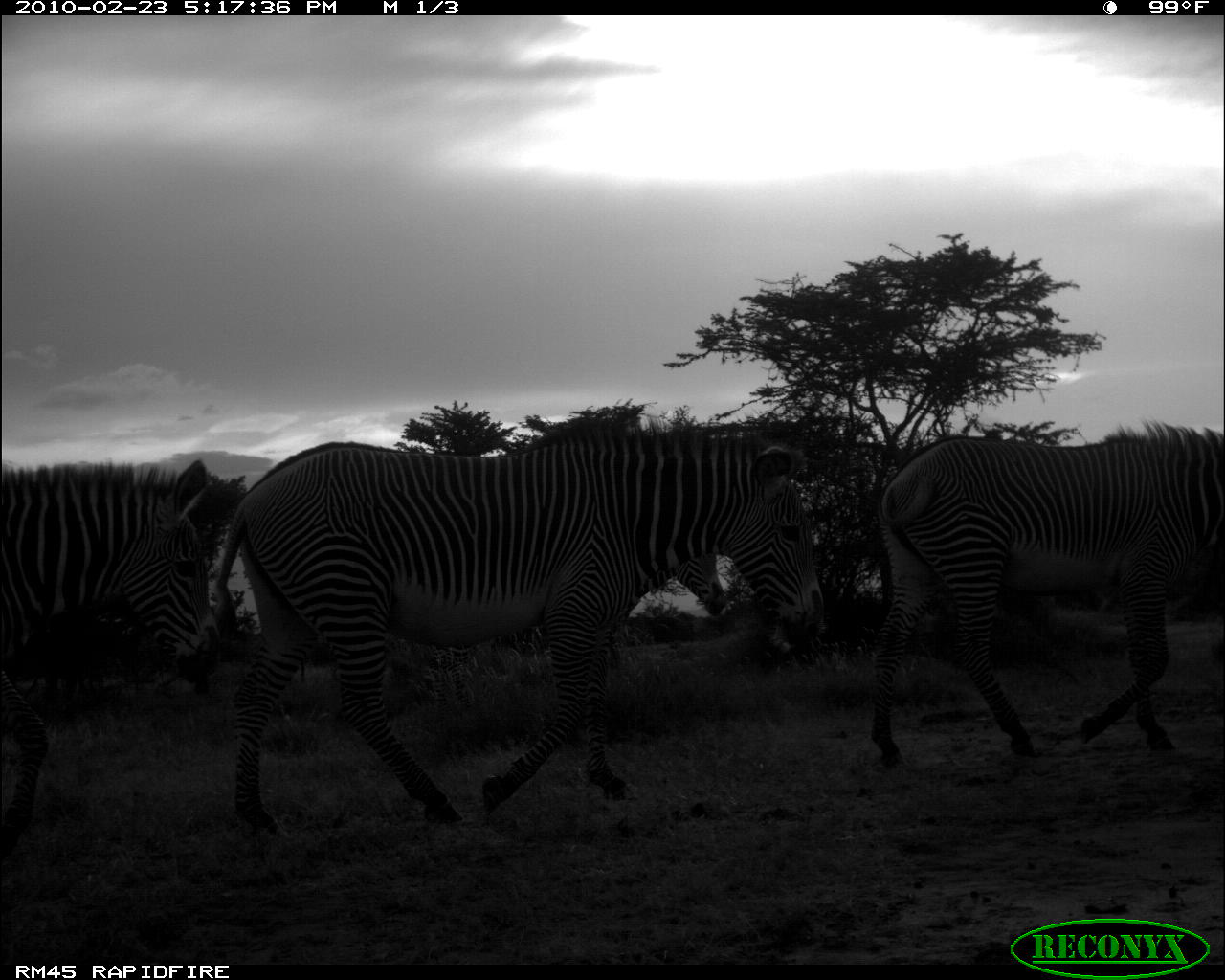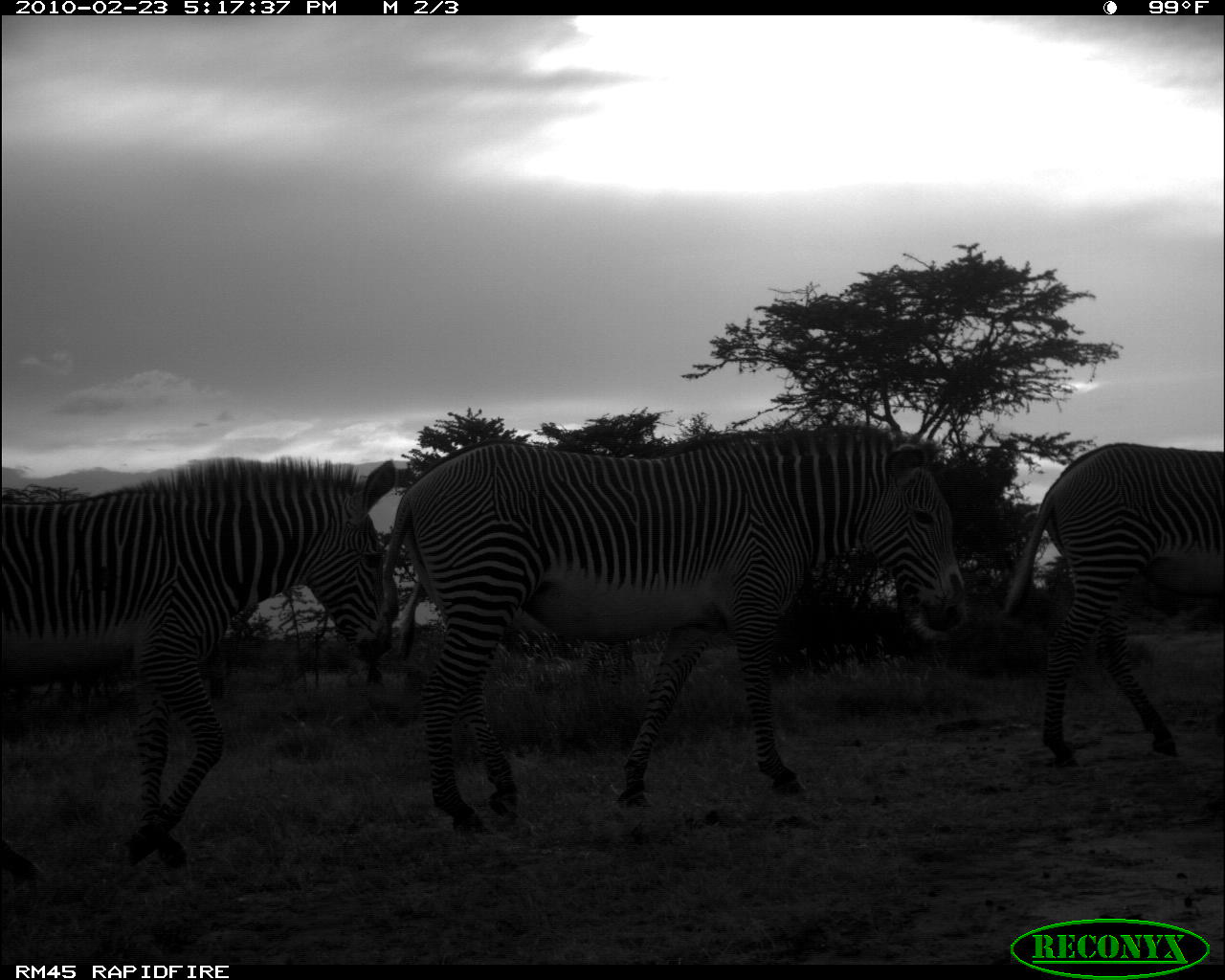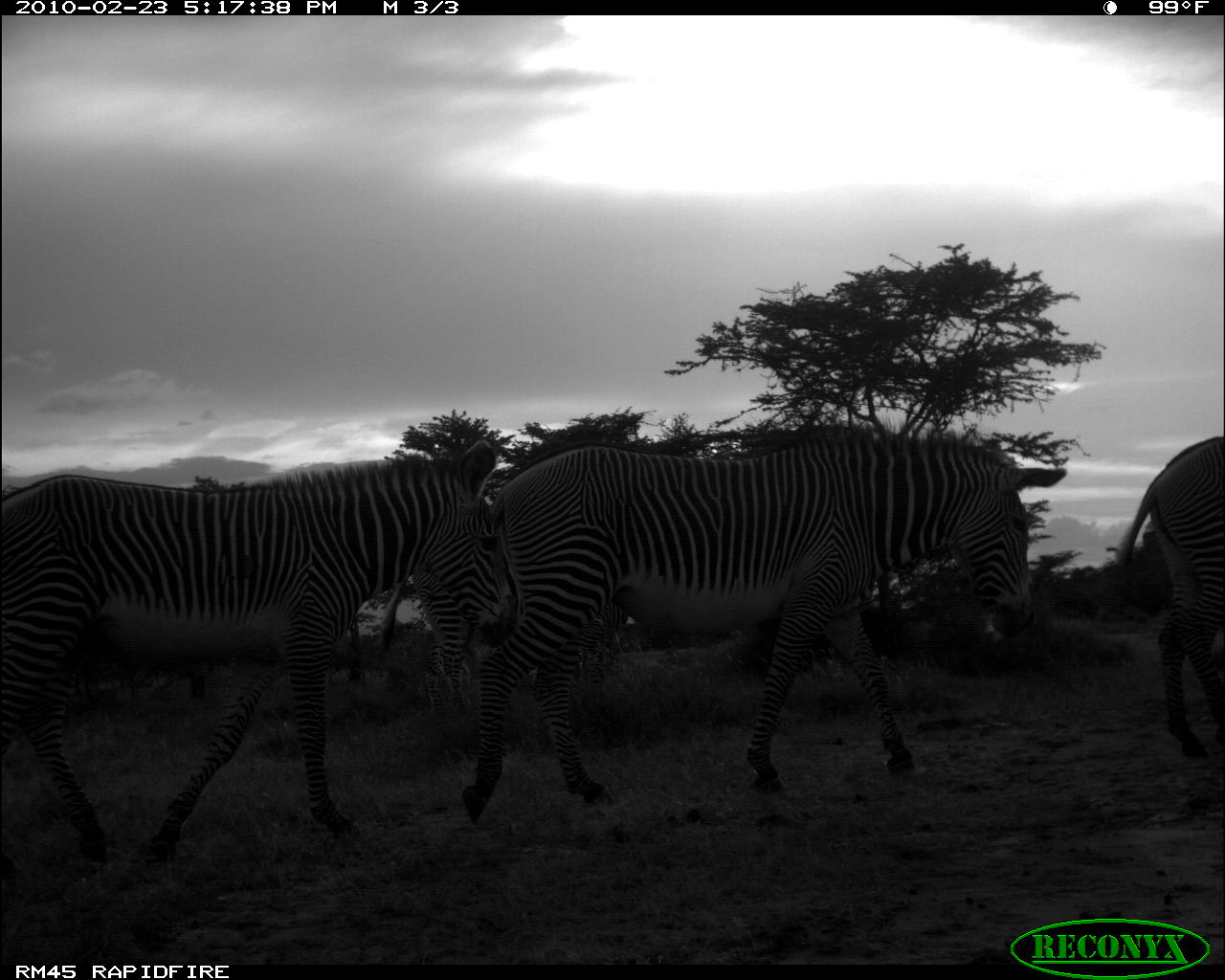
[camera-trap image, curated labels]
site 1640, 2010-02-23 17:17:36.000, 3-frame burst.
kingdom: Animalia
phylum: Chordata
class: Mammalia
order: Perissodactyla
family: Equidae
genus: Equus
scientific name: Equus grevyi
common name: grévy's zebra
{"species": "Equus grevyi (grévy's zebra)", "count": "4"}